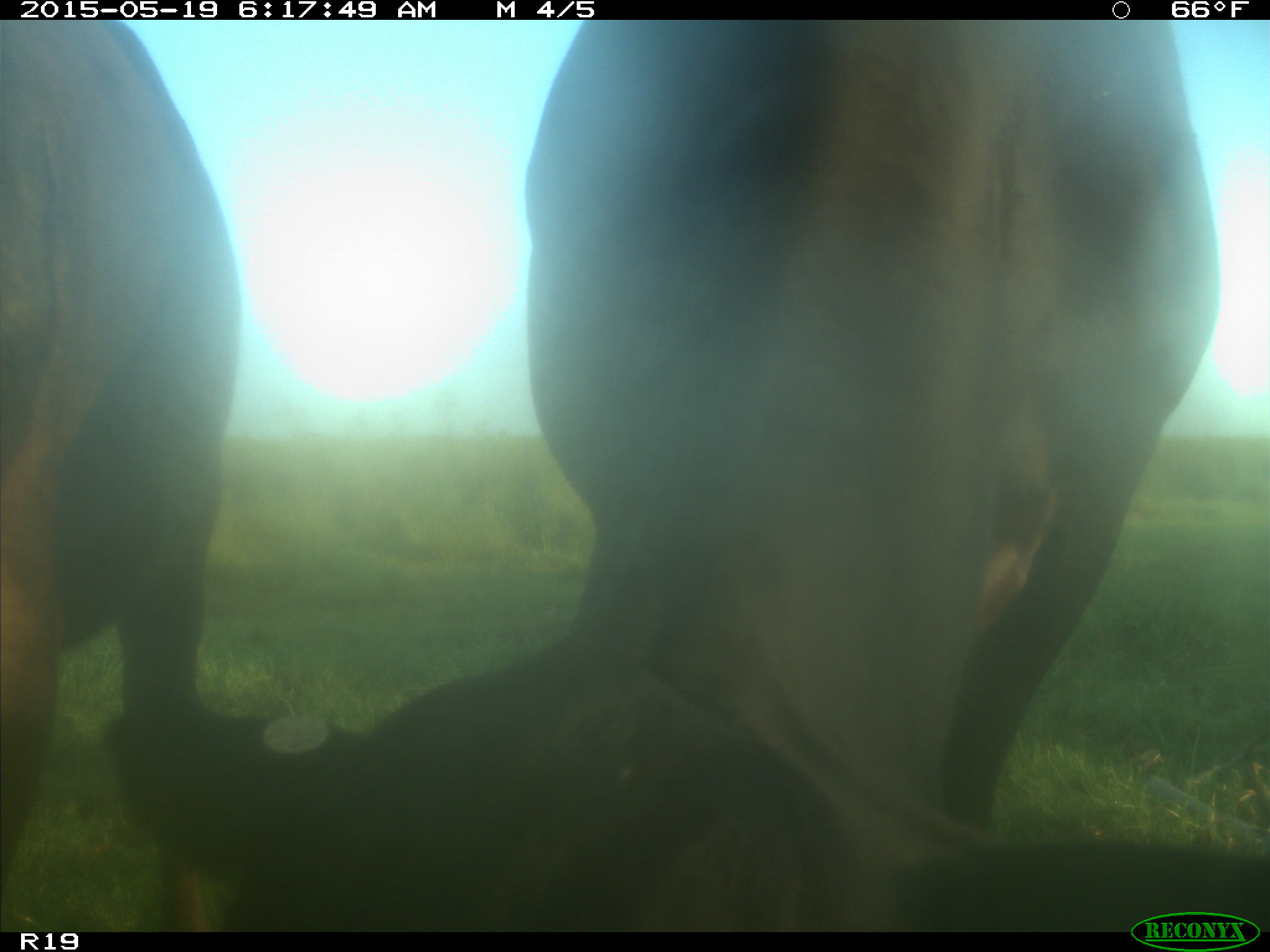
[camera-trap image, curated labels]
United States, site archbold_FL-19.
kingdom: Animalia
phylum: Chordata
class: Mammalia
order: Artiodactyla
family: Bovidae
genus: Bos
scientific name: Bos taurus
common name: domestic cow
Bos taurus (domestic cow).